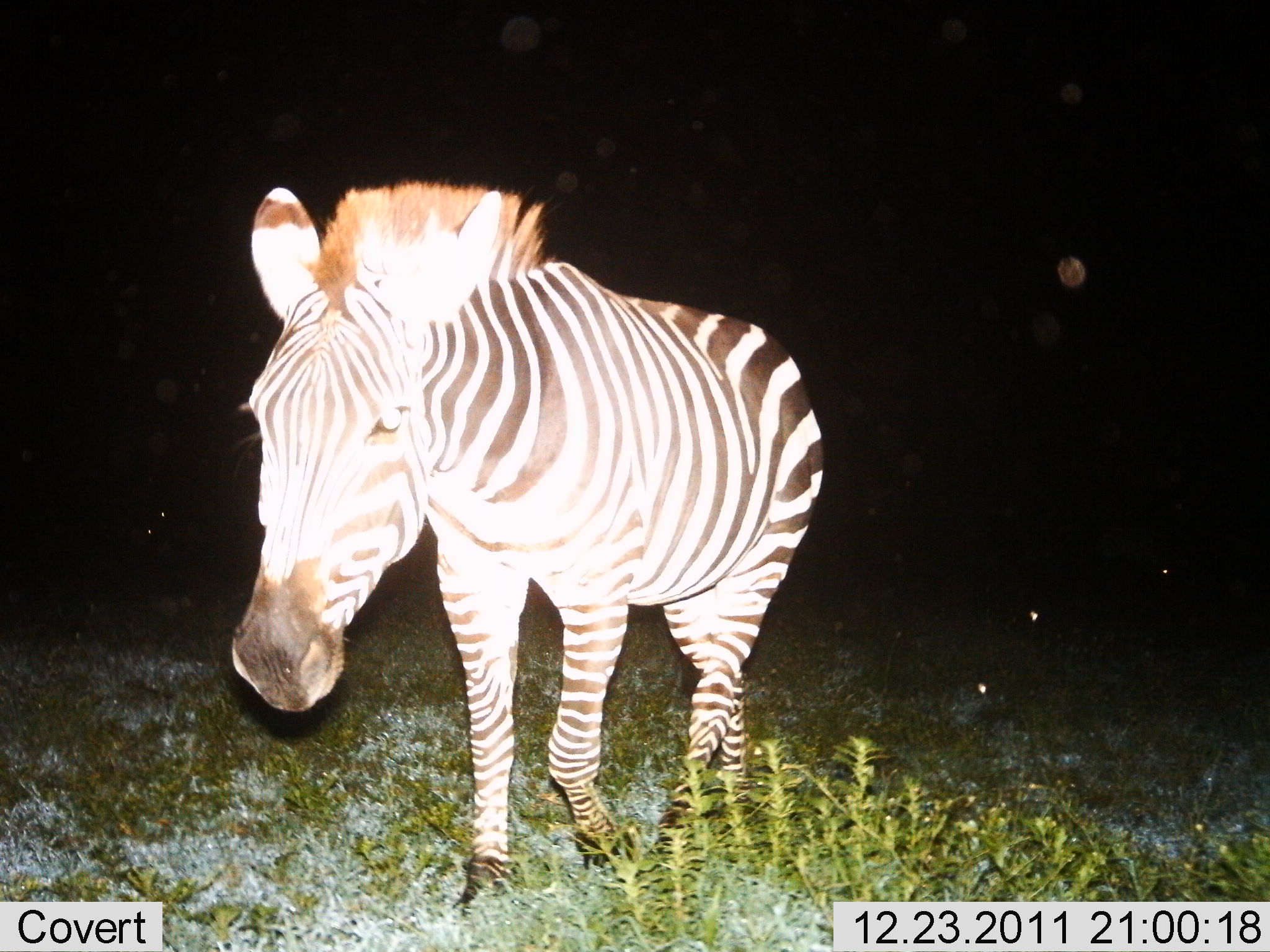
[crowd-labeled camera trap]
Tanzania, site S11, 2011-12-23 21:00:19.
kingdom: Animalia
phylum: Chordata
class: Mammalia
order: Perissodactyla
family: Equidae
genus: Equus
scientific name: Equus quagga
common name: plains zebra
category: zebra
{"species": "zebra (plains zebra) (Equus quagga)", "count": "1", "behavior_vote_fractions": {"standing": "23%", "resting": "0%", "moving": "77%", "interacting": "0%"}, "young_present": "0%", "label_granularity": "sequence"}